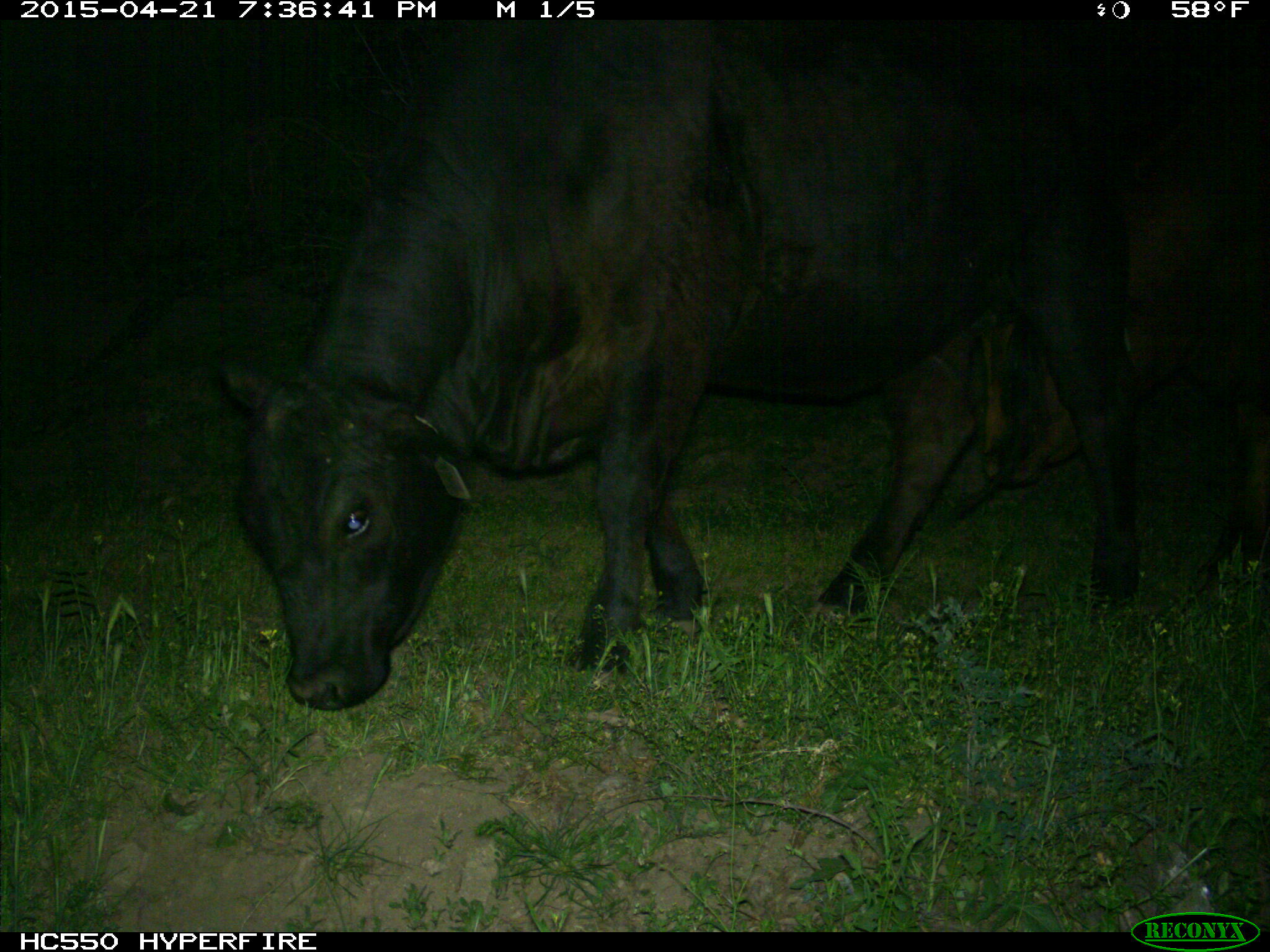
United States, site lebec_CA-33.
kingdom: Animalia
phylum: Chordata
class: Mammalia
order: Artiodactyla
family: Bovidae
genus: Bos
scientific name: Bos taurus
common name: domestic cow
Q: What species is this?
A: Bos taurus (domestic cow).